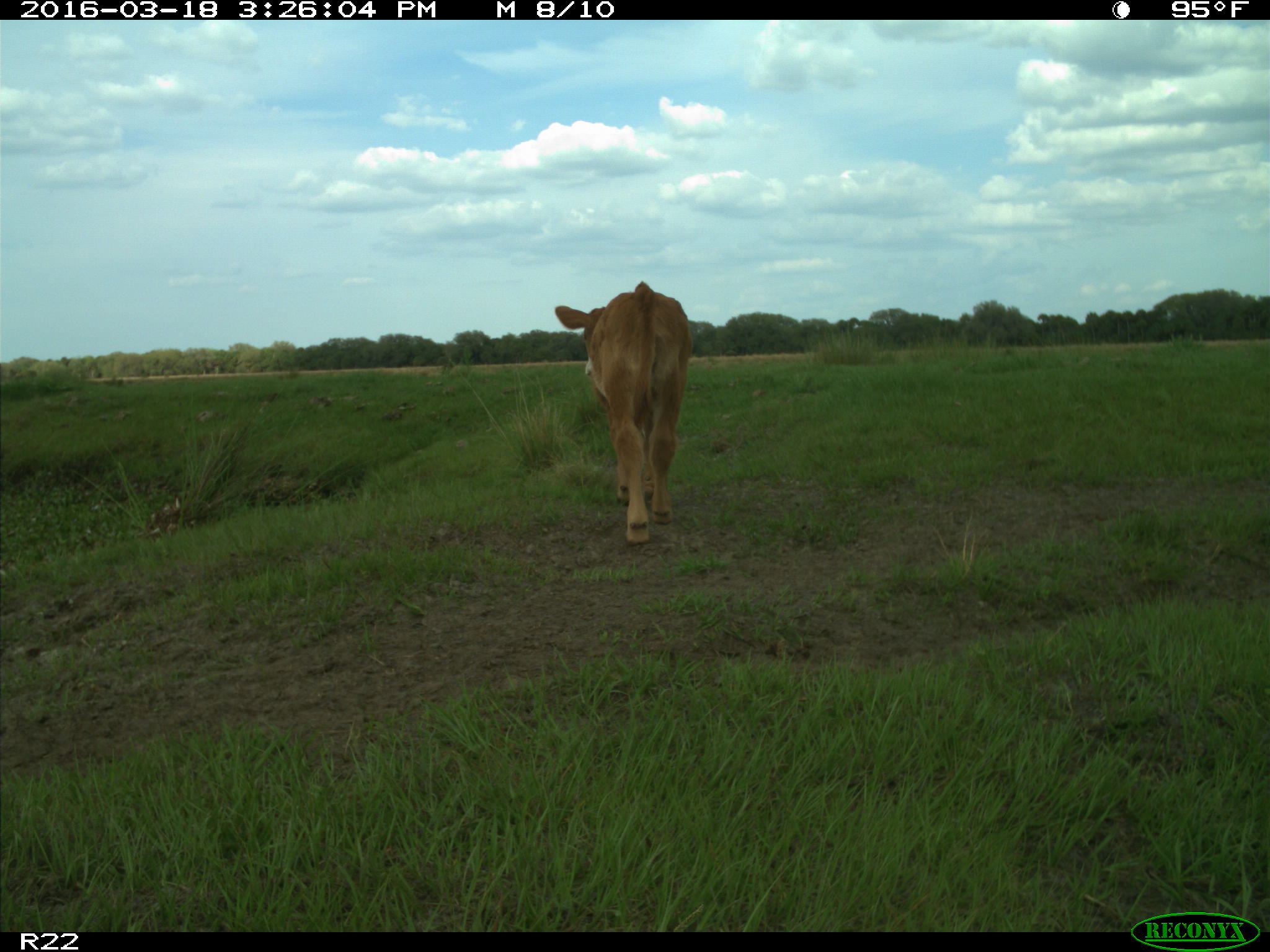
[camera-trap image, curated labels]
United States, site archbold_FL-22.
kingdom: Animalia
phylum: Chordata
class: Mammalia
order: Artiodactyla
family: Bovidae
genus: Bos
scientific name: Bos taurus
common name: domestic cow